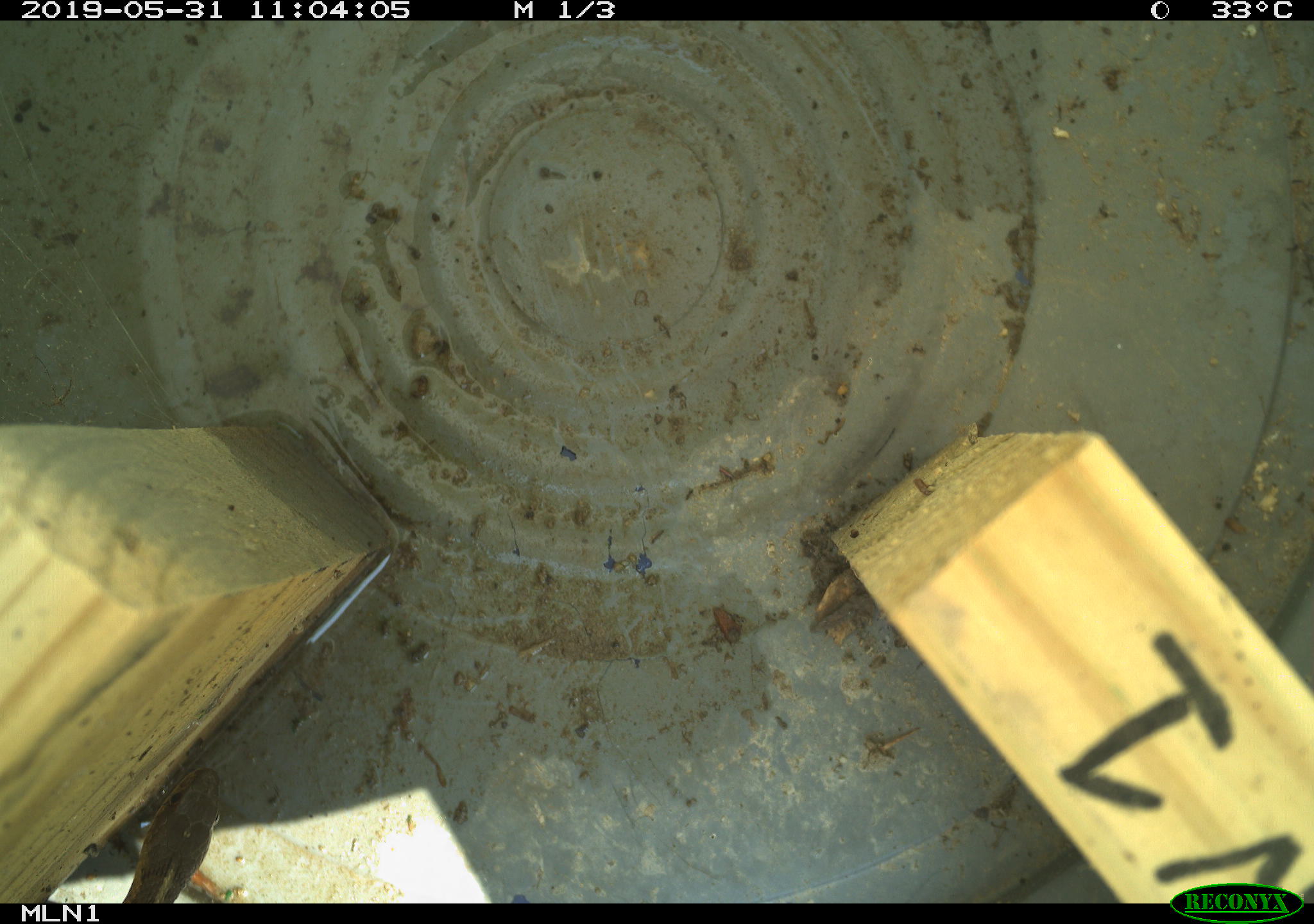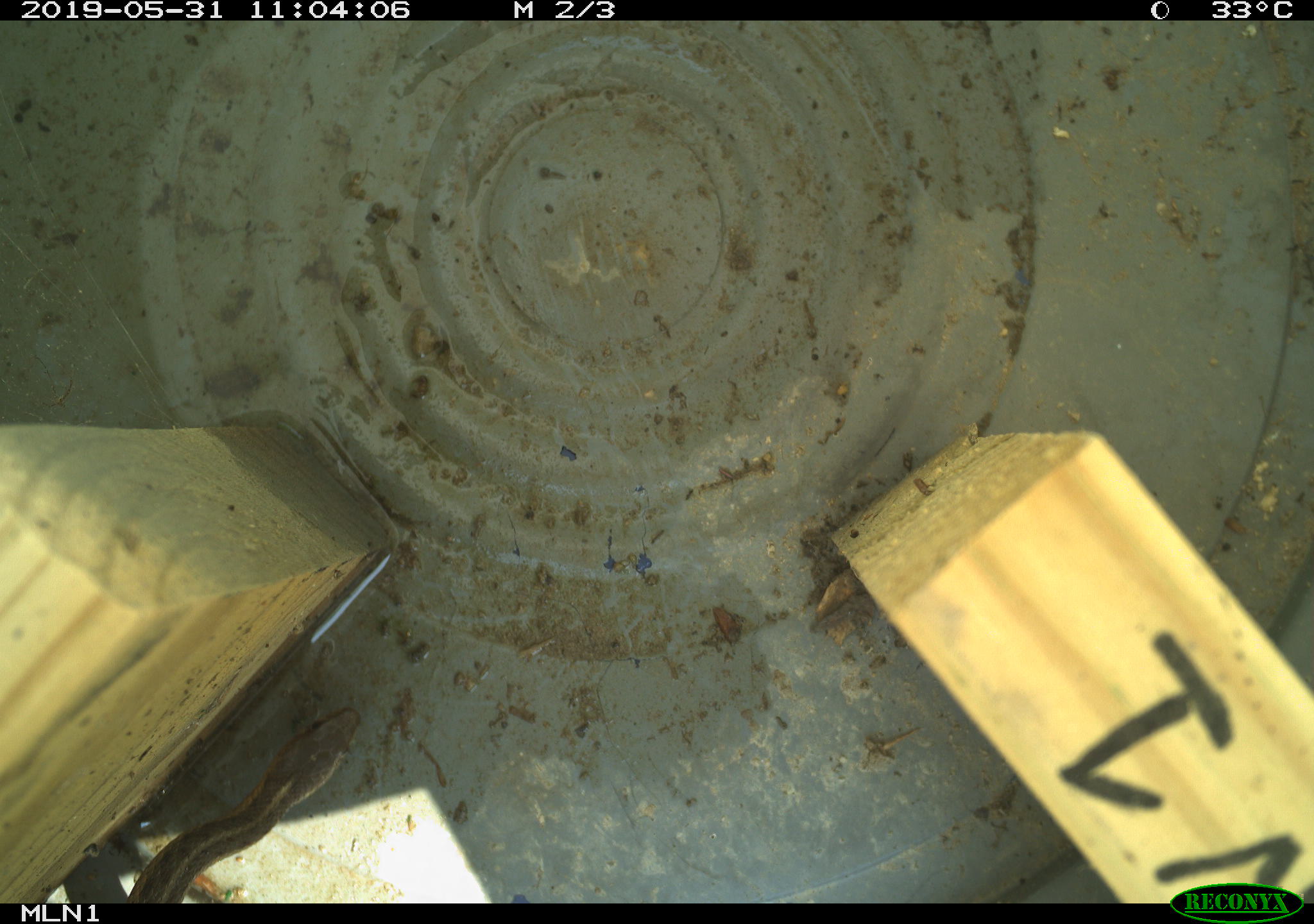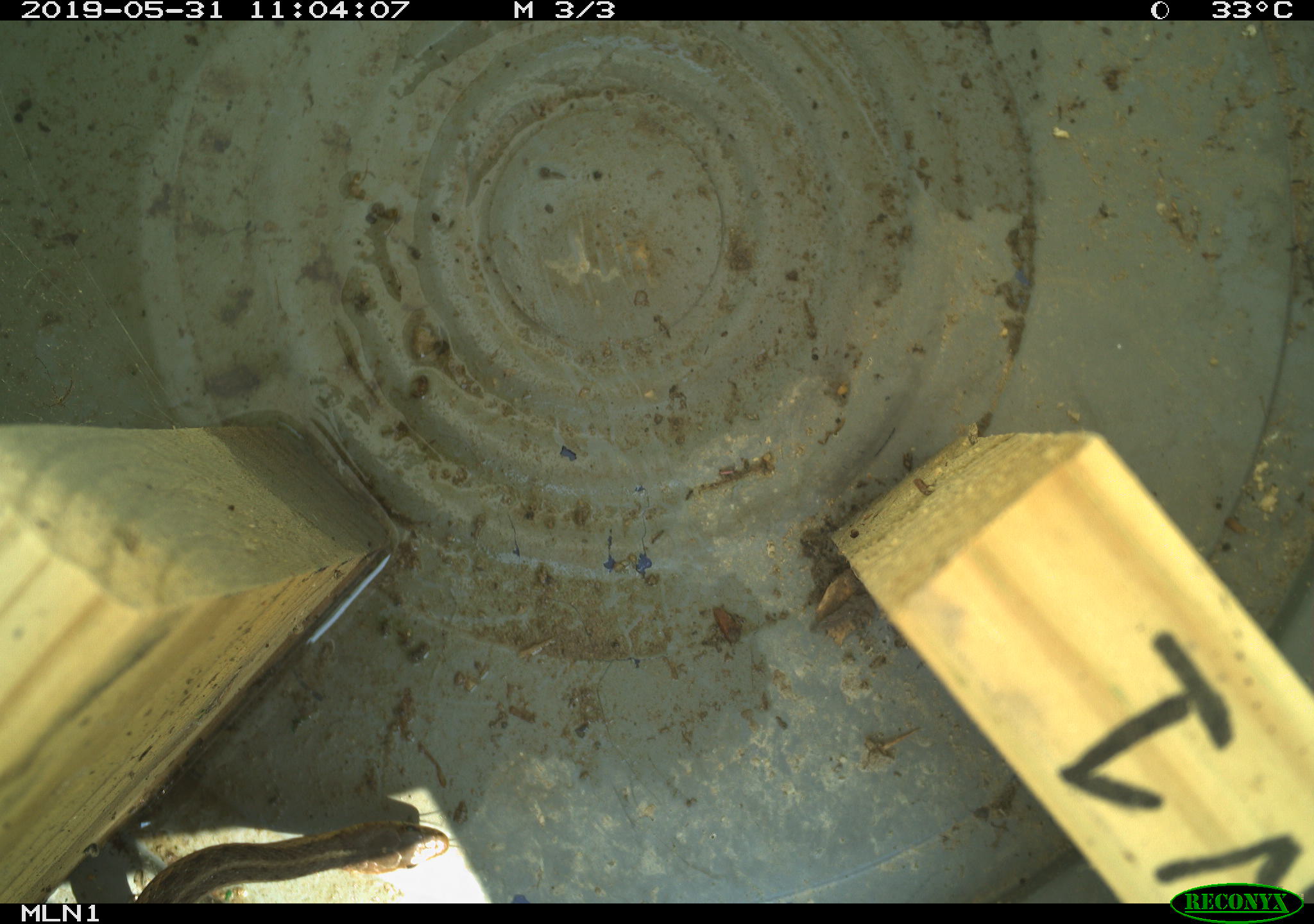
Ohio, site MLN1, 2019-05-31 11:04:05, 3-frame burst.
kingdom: Animalia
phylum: Chordata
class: Reptilia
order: Squamata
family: Colubridae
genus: Thamnophis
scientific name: Thamnophis sirtalis sirtalis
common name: eastern gartersnake